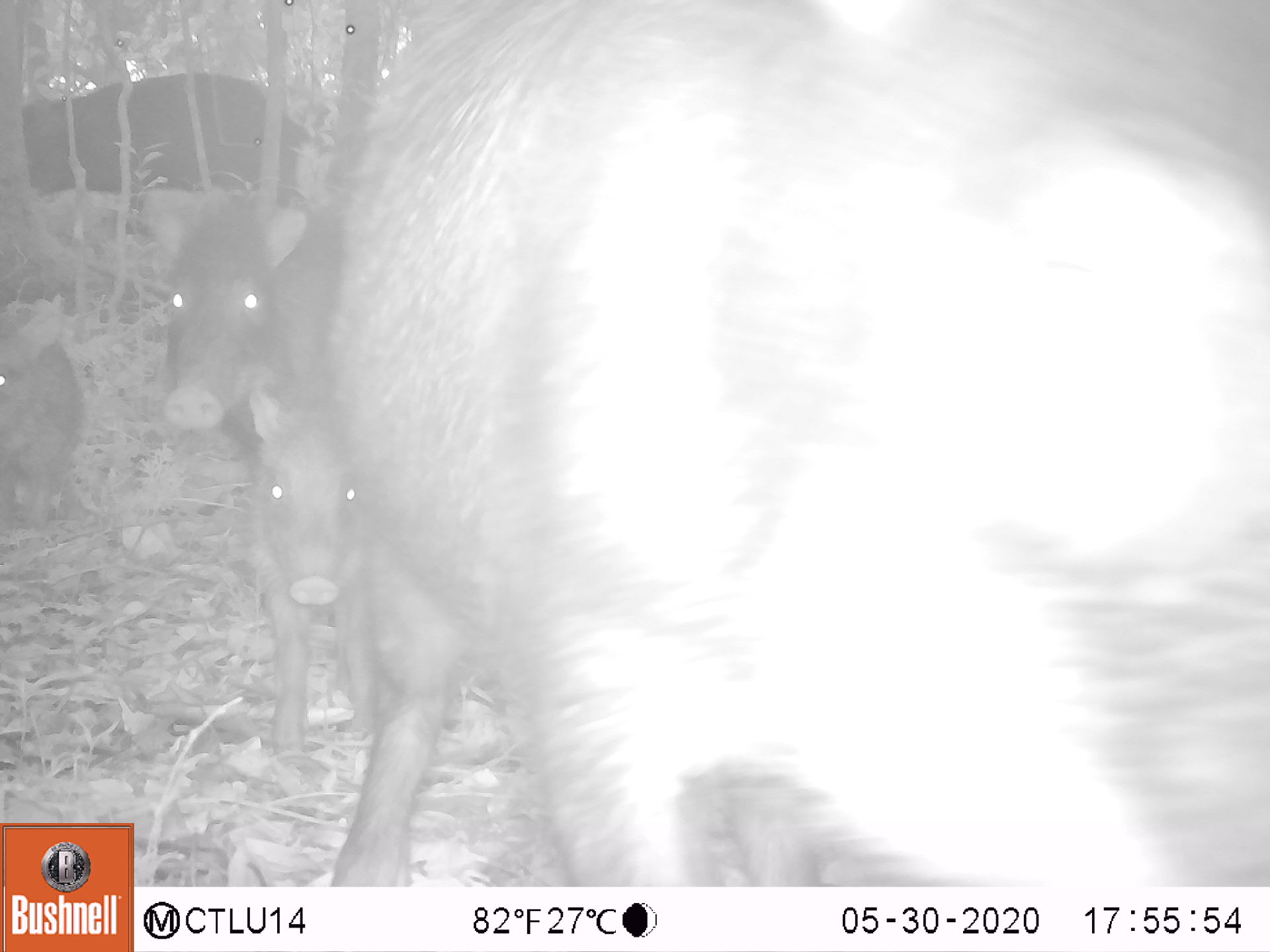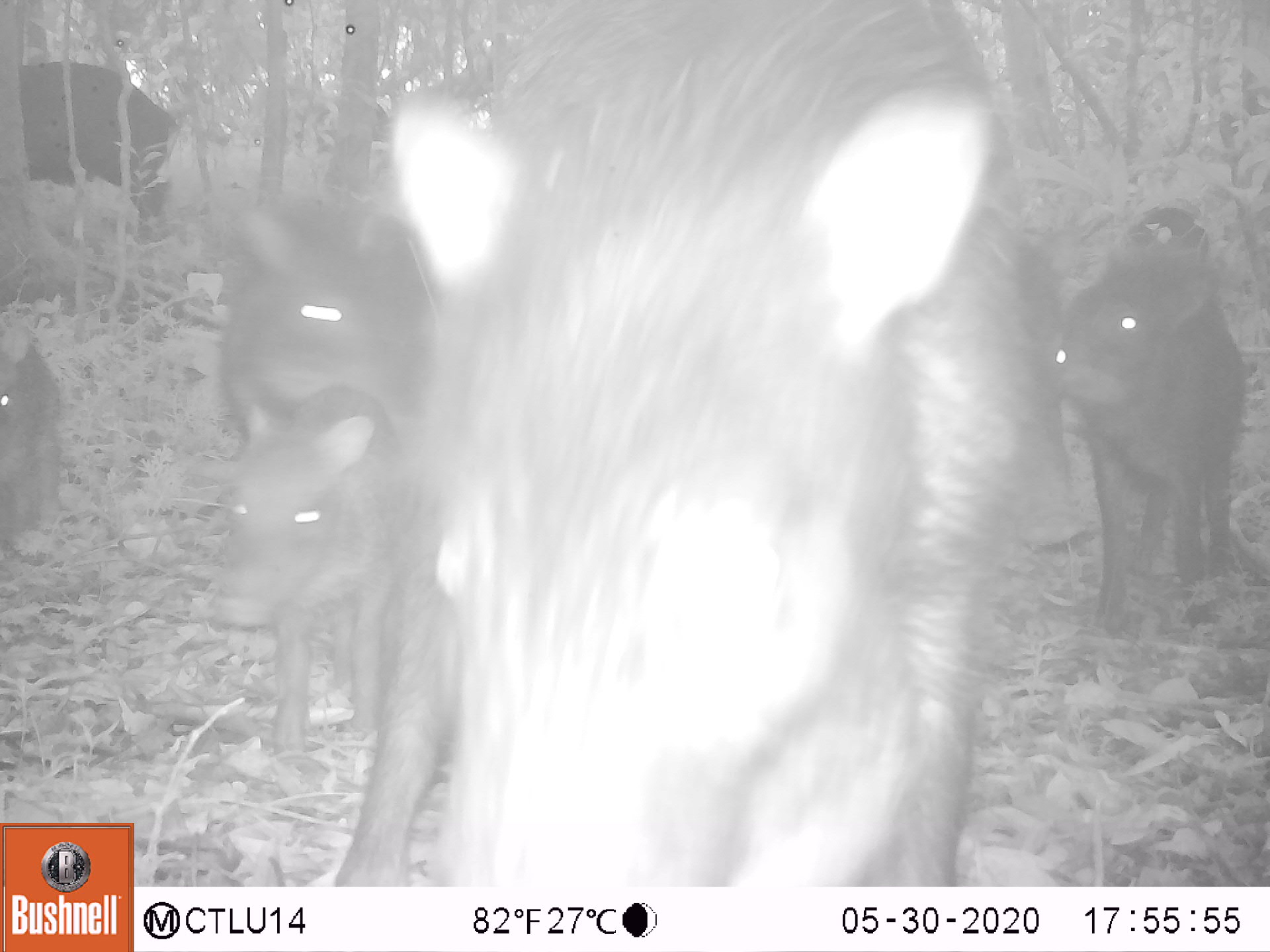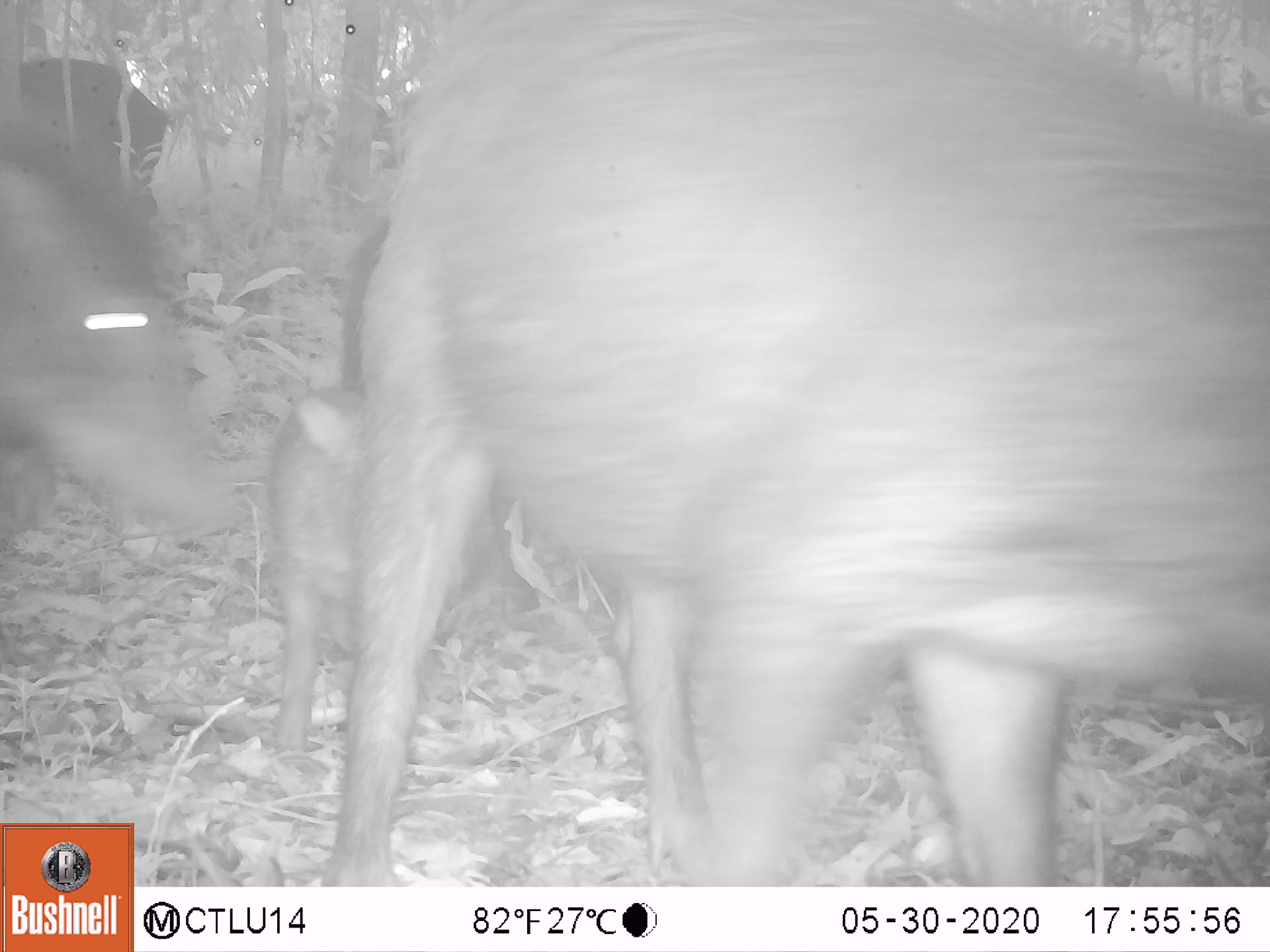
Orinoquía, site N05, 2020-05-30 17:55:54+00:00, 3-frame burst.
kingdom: Animalia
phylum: Chordata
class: Mammalia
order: Artiodactyla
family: Tayassuidae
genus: Tayassu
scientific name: Tayassu pecari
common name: white-lipped peccary